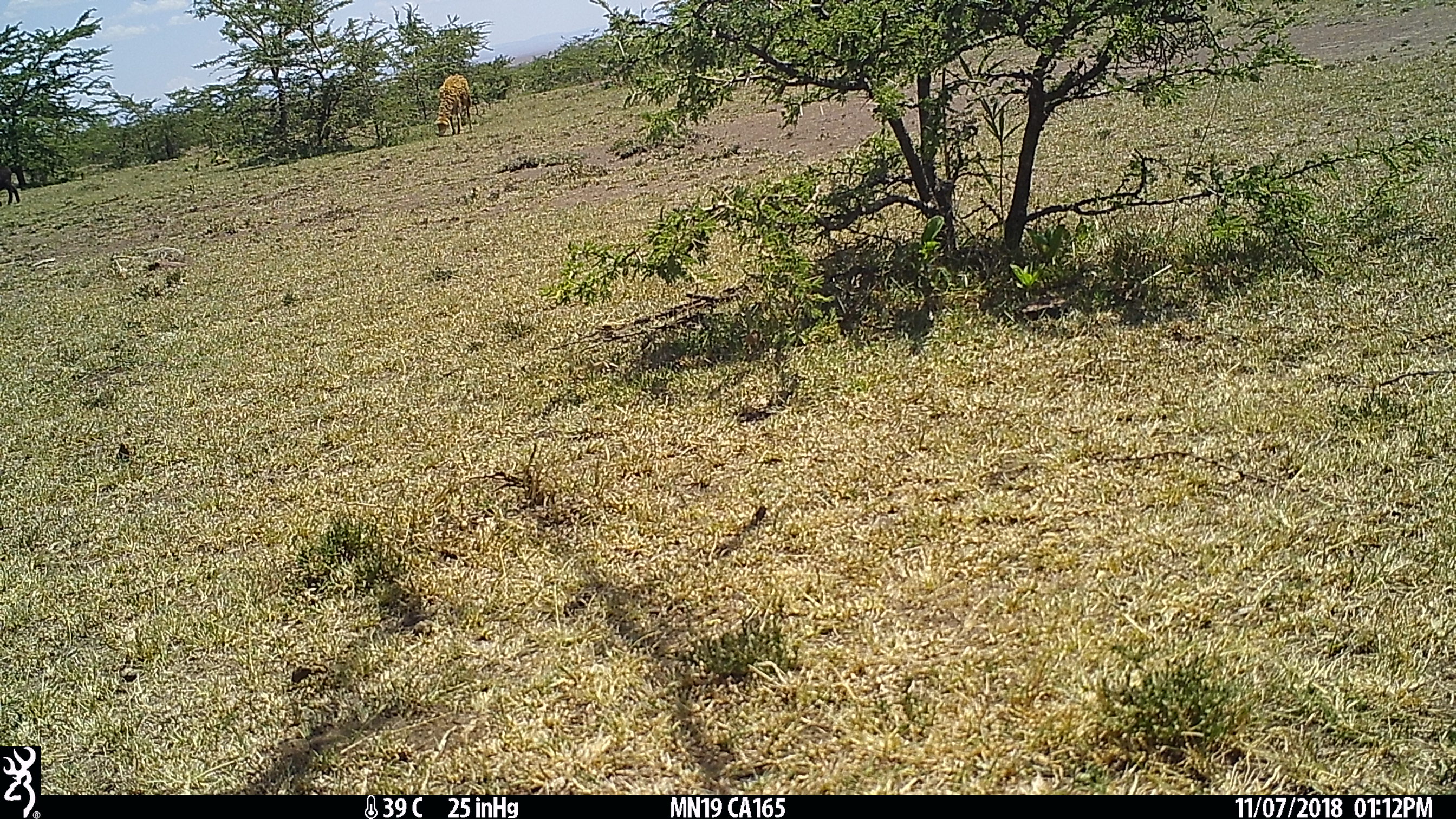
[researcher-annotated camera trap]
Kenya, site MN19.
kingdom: Animalia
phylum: Chordata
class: Mammalia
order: Artiodactyla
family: Bovidae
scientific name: Bovidae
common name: sheep or goat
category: shoat